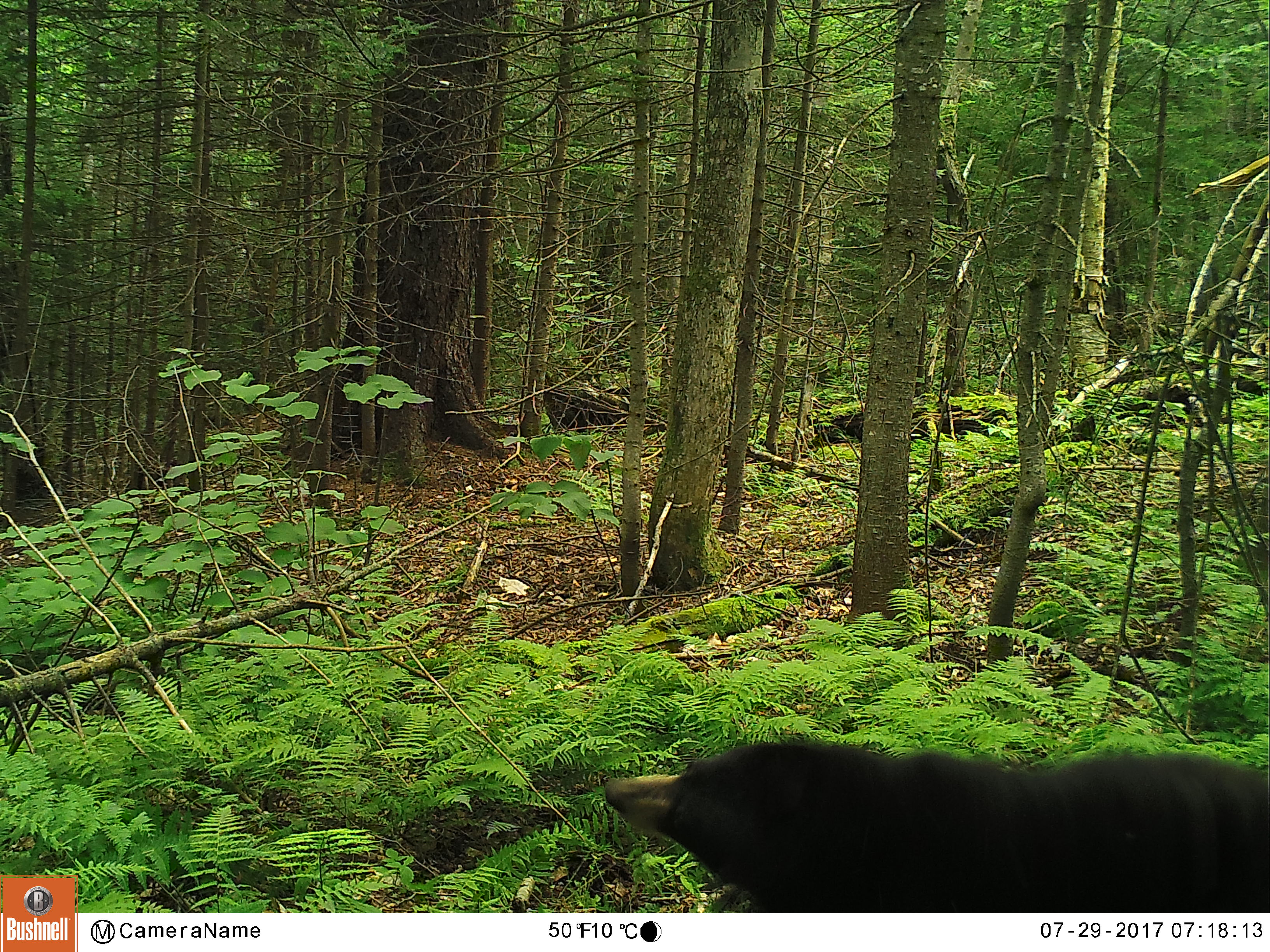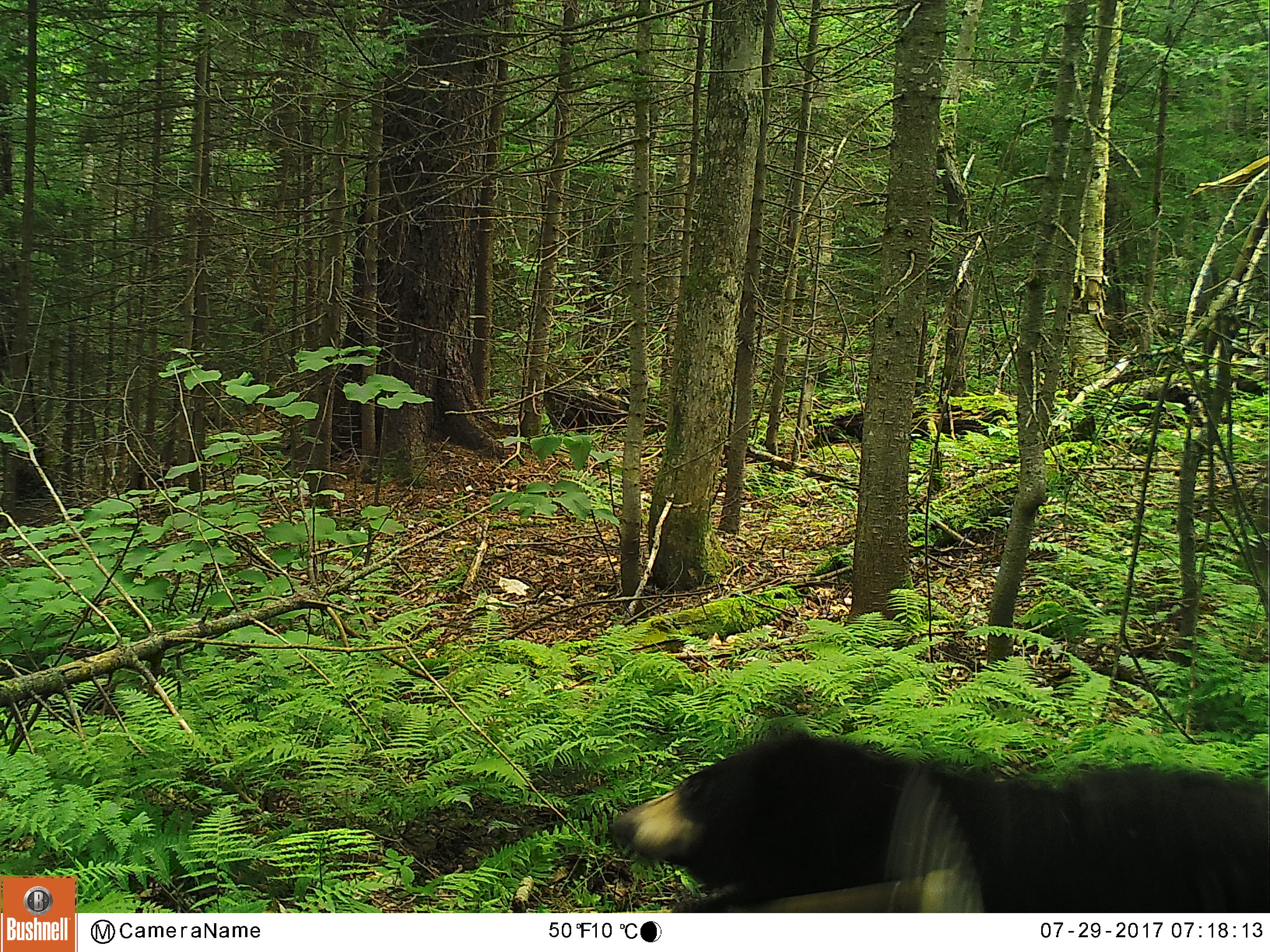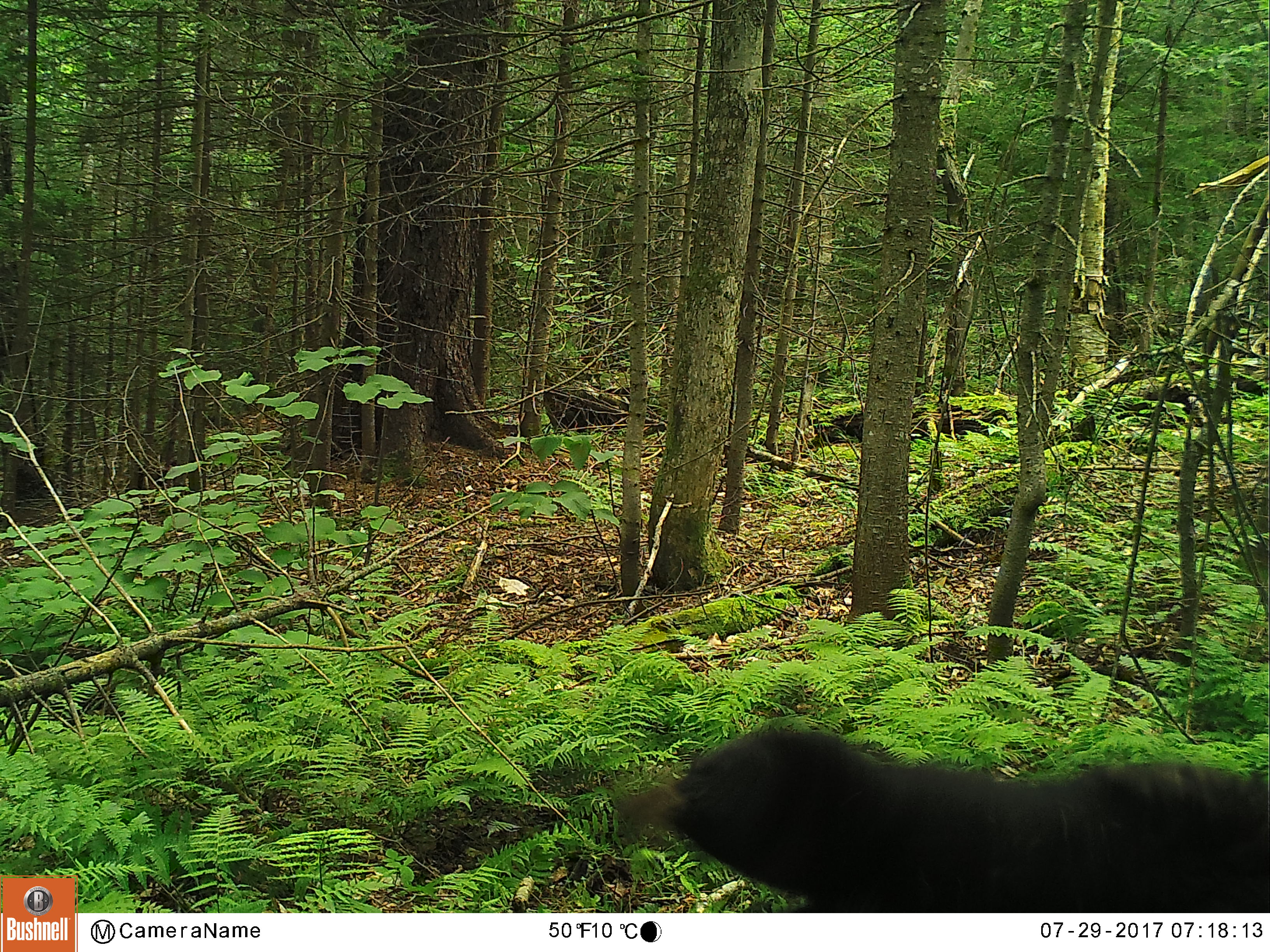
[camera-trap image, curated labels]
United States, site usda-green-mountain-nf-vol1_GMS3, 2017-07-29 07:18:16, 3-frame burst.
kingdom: Animalia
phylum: Chordata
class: Mammalia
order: Carnivora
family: Ursidae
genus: Ursus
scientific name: Ursus americanus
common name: black bear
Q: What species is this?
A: Black bear (Ursus americanus).